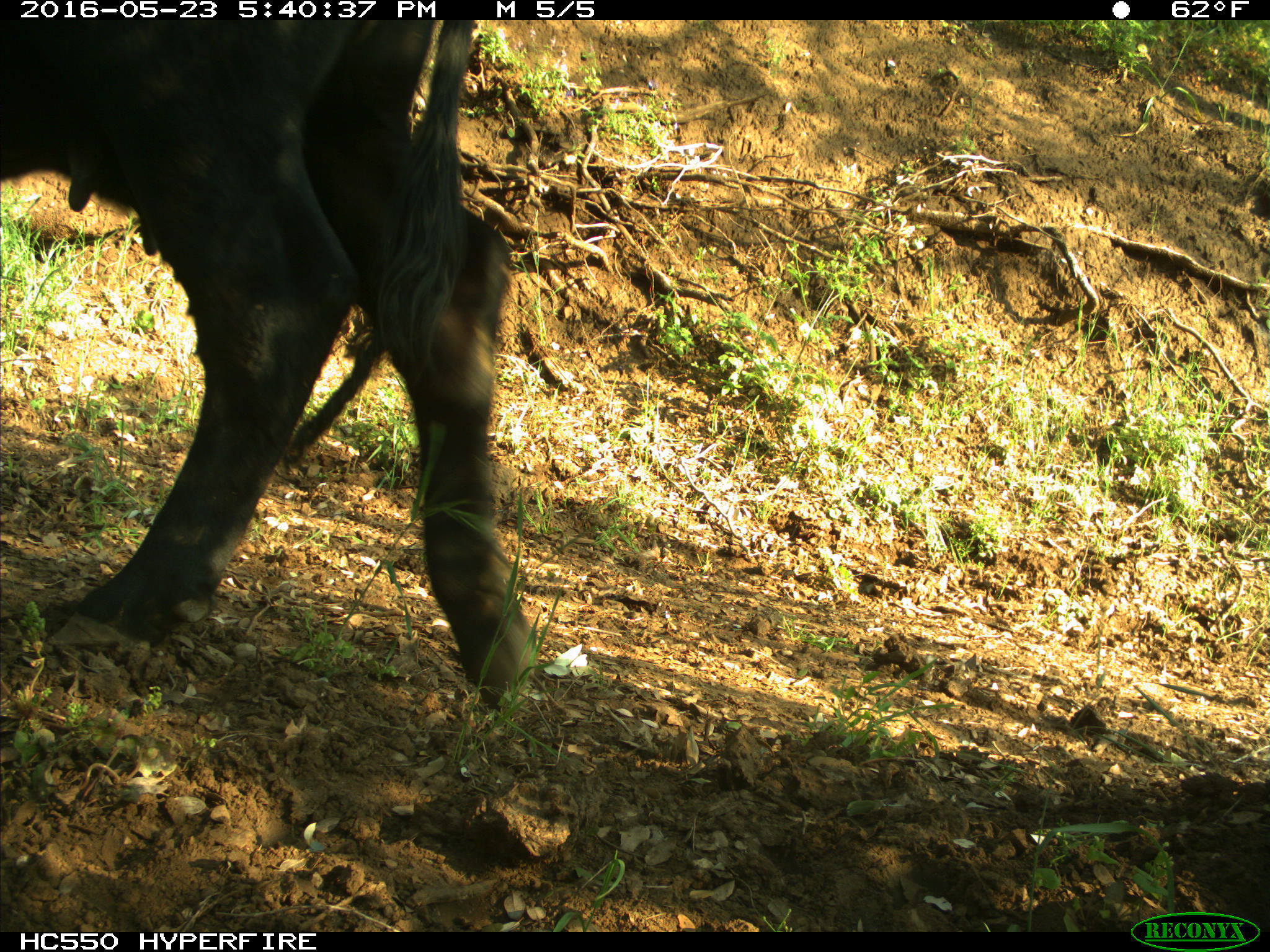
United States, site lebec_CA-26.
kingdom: Animalia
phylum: Chordata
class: Mammalia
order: Artiodactyla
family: Bovidae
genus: Bos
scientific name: Bos taurus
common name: domestic cow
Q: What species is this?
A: Bos taurus (domestic cow).